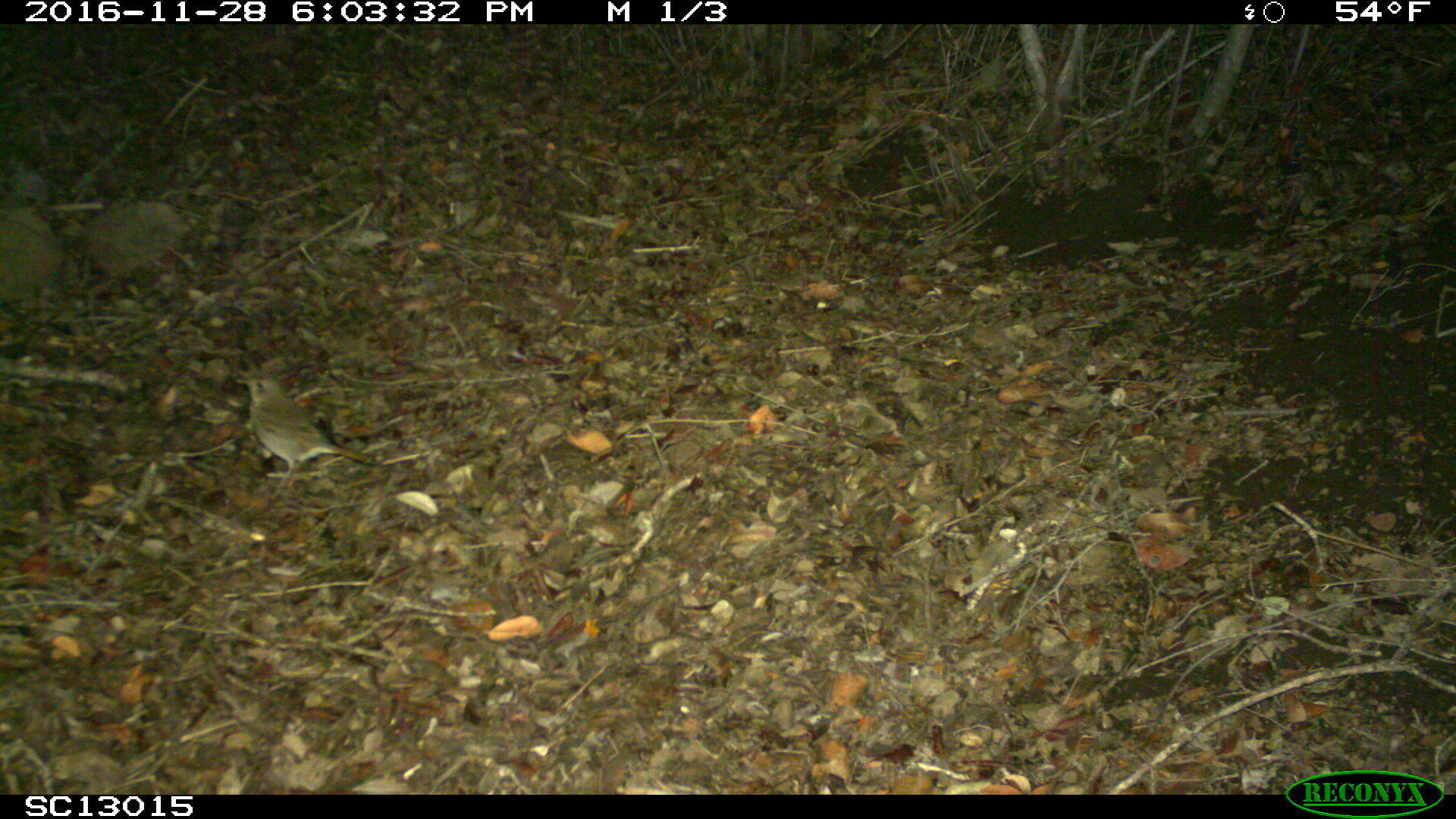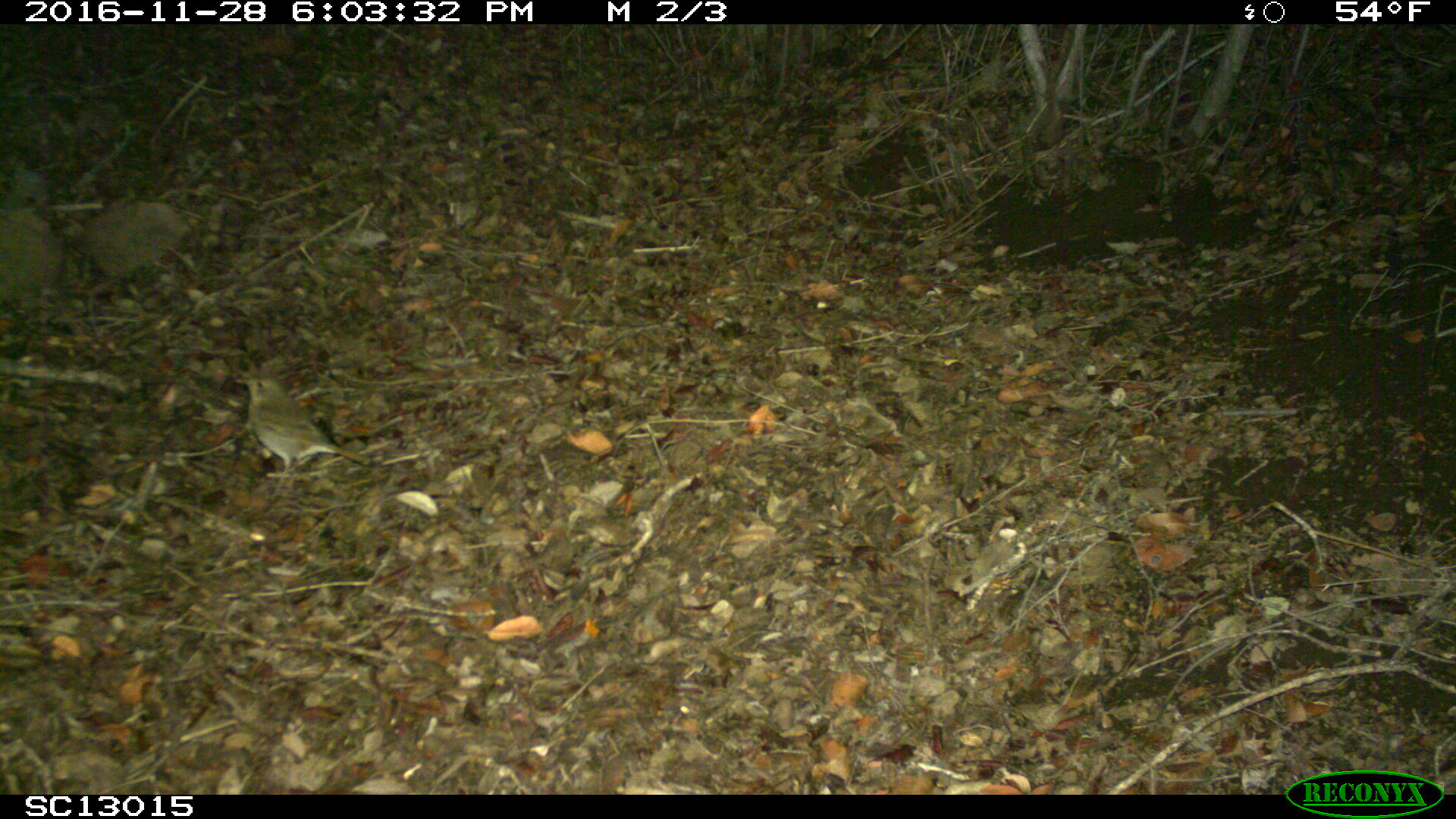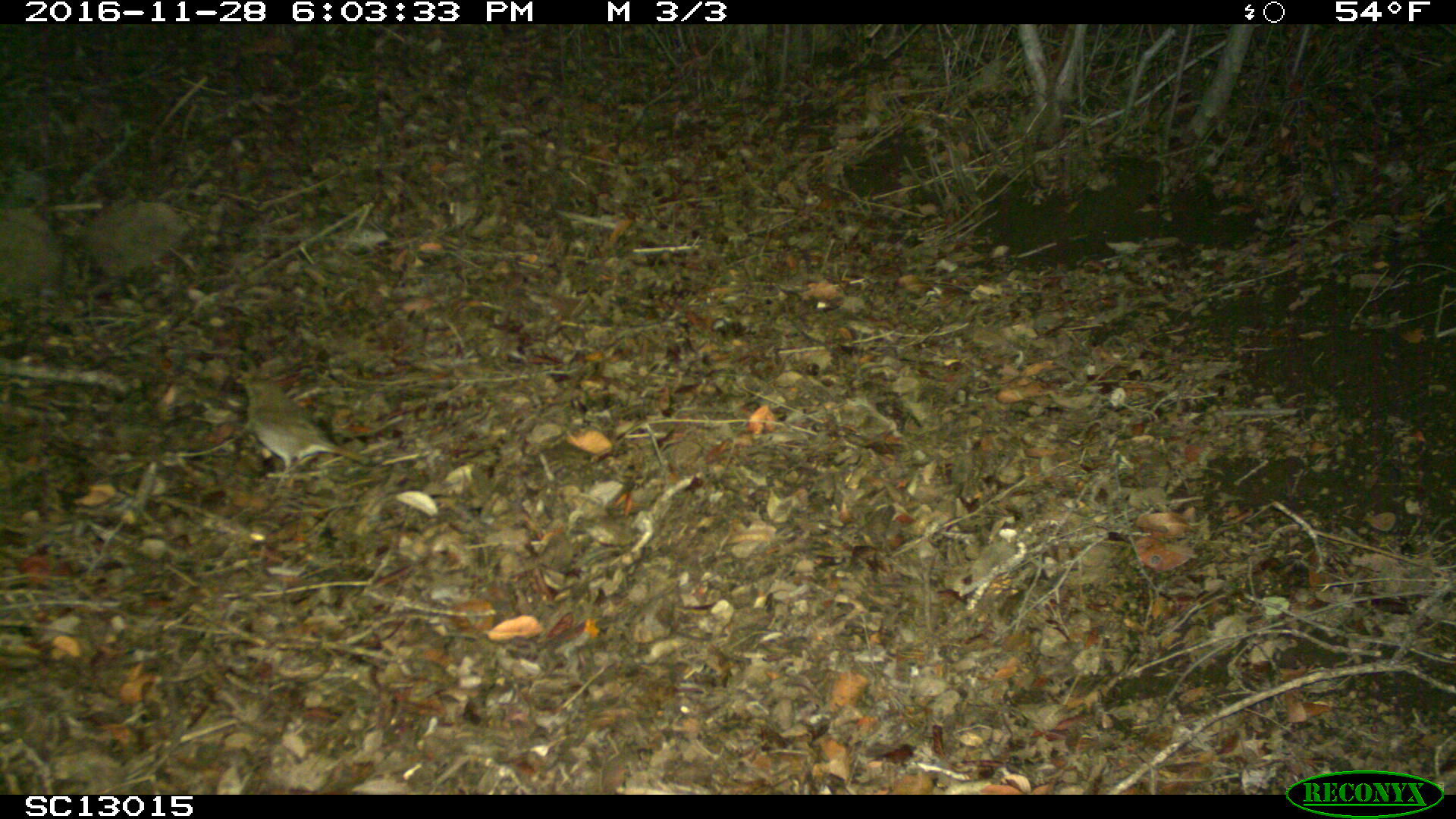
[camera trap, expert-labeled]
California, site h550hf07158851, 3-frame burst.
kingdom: Animalia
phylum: Chordata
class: Aves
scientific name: Aves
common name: bird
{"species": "bird (Aves)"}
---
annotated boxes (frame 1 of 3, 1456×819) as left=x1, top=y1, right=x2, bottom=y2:
bird: left=235, top=374, right=376, bottom=485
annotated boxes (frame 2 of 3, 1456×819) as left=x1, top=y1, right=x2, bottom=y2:
bird: left=234, top=374, right=369, bottom=491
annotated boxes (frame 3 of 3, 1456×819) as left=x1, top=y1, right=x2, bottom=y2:
bird: left=233, top=372, right=370, bottom=482